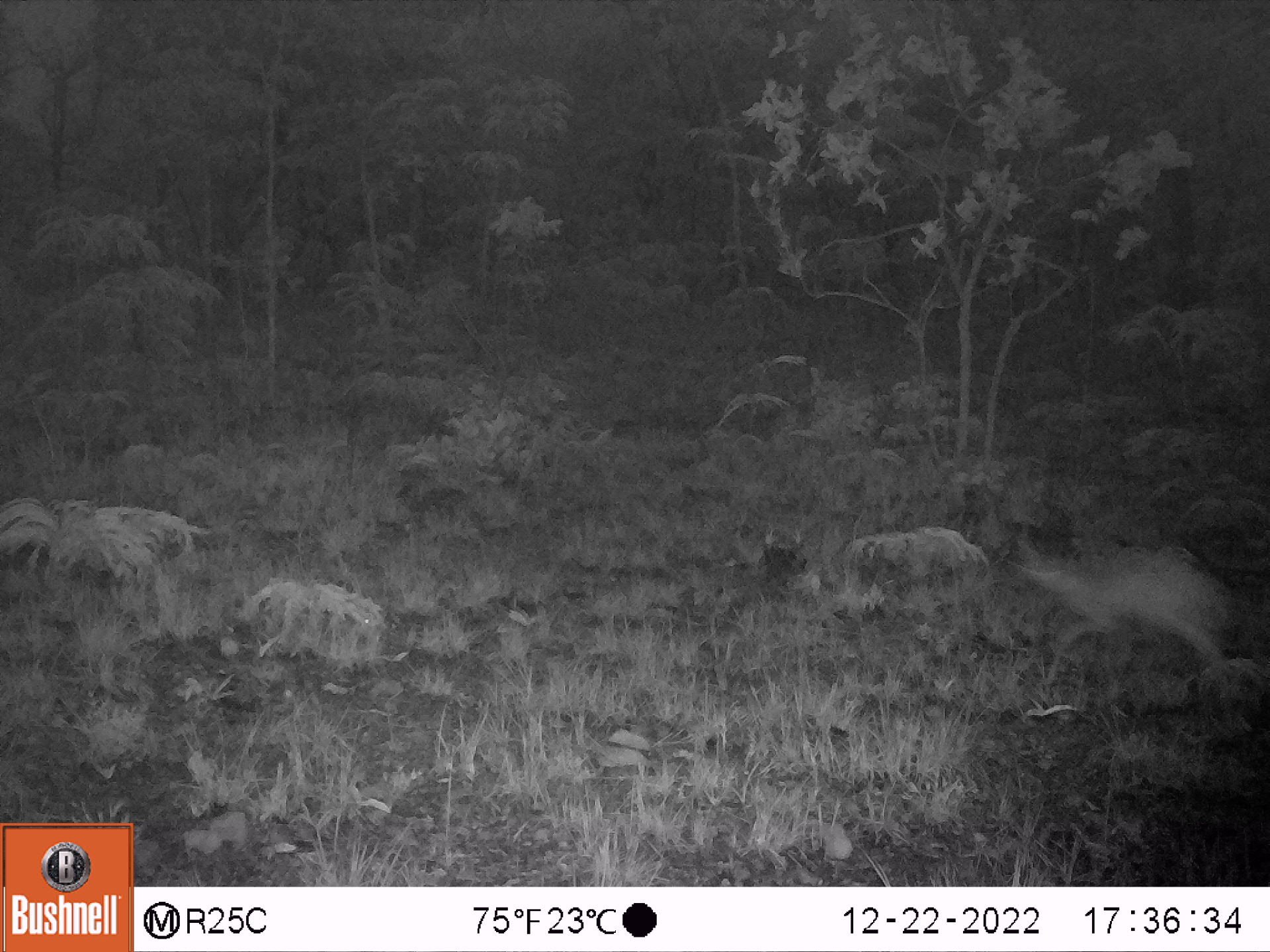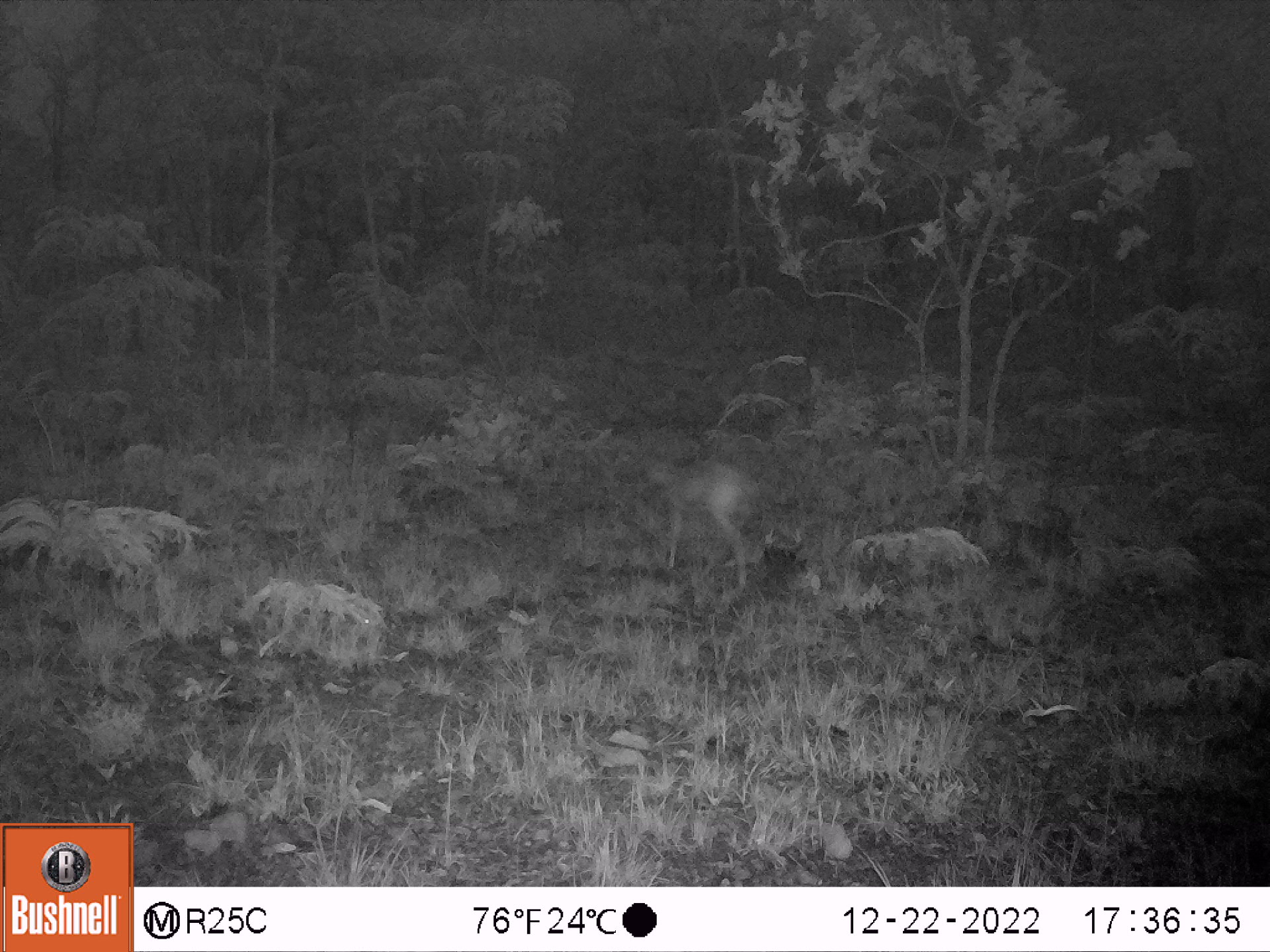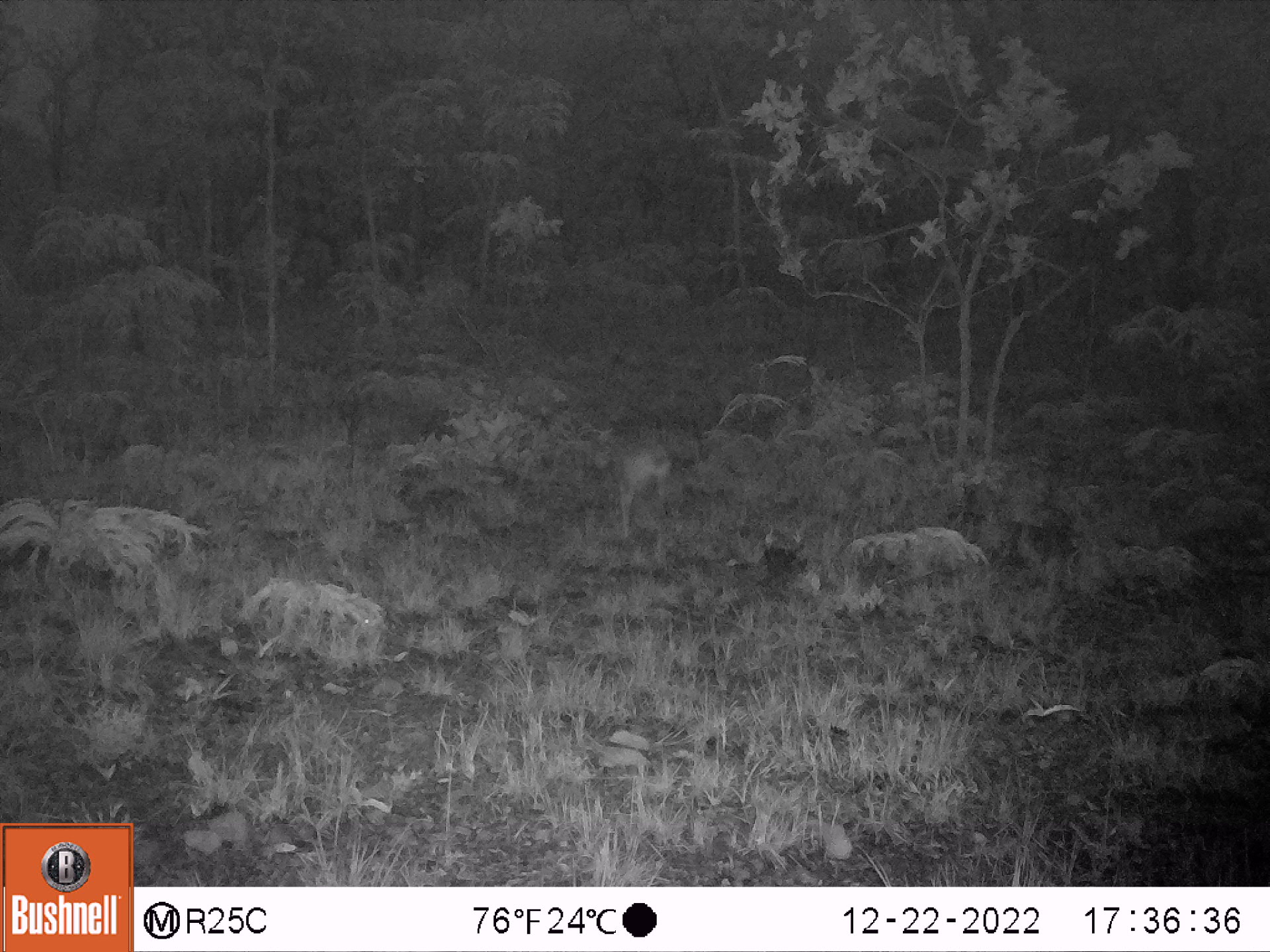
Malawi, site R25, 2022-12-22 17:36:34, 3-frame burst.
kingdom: Animalia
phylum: Chordata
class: Mammalia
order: Artiodactyla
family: Bovidae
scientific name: Antilopinae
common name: small antelope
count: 1